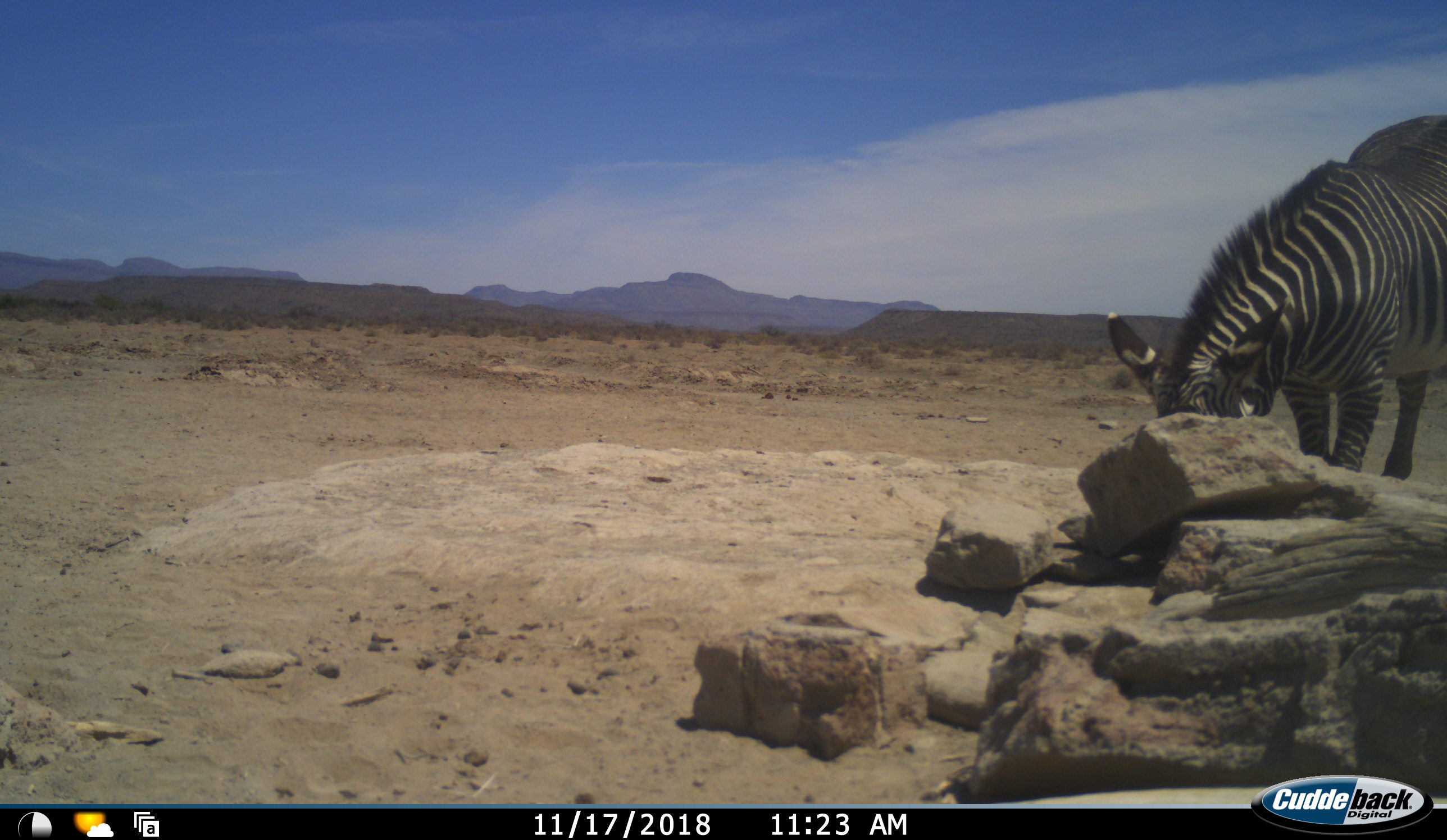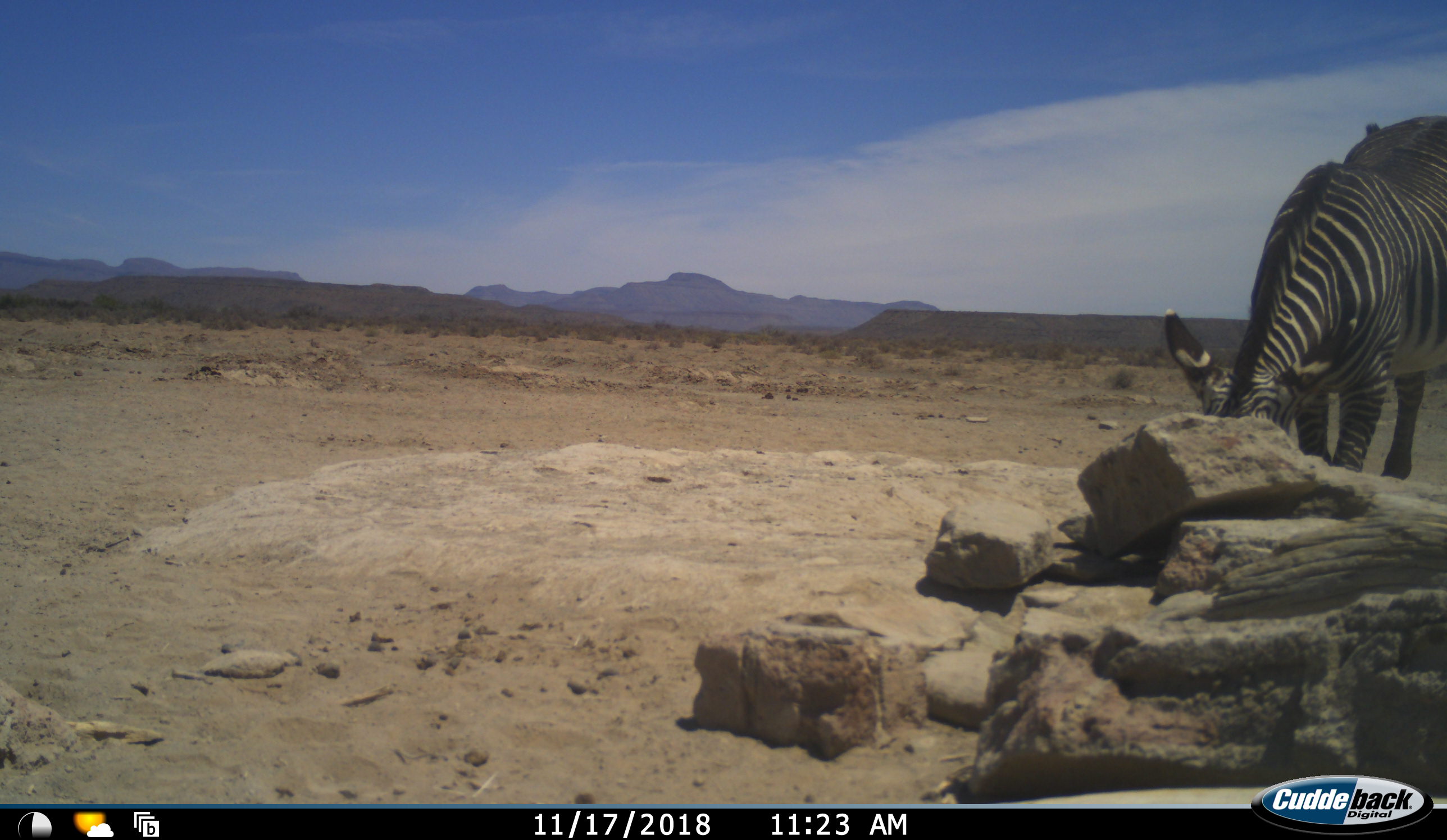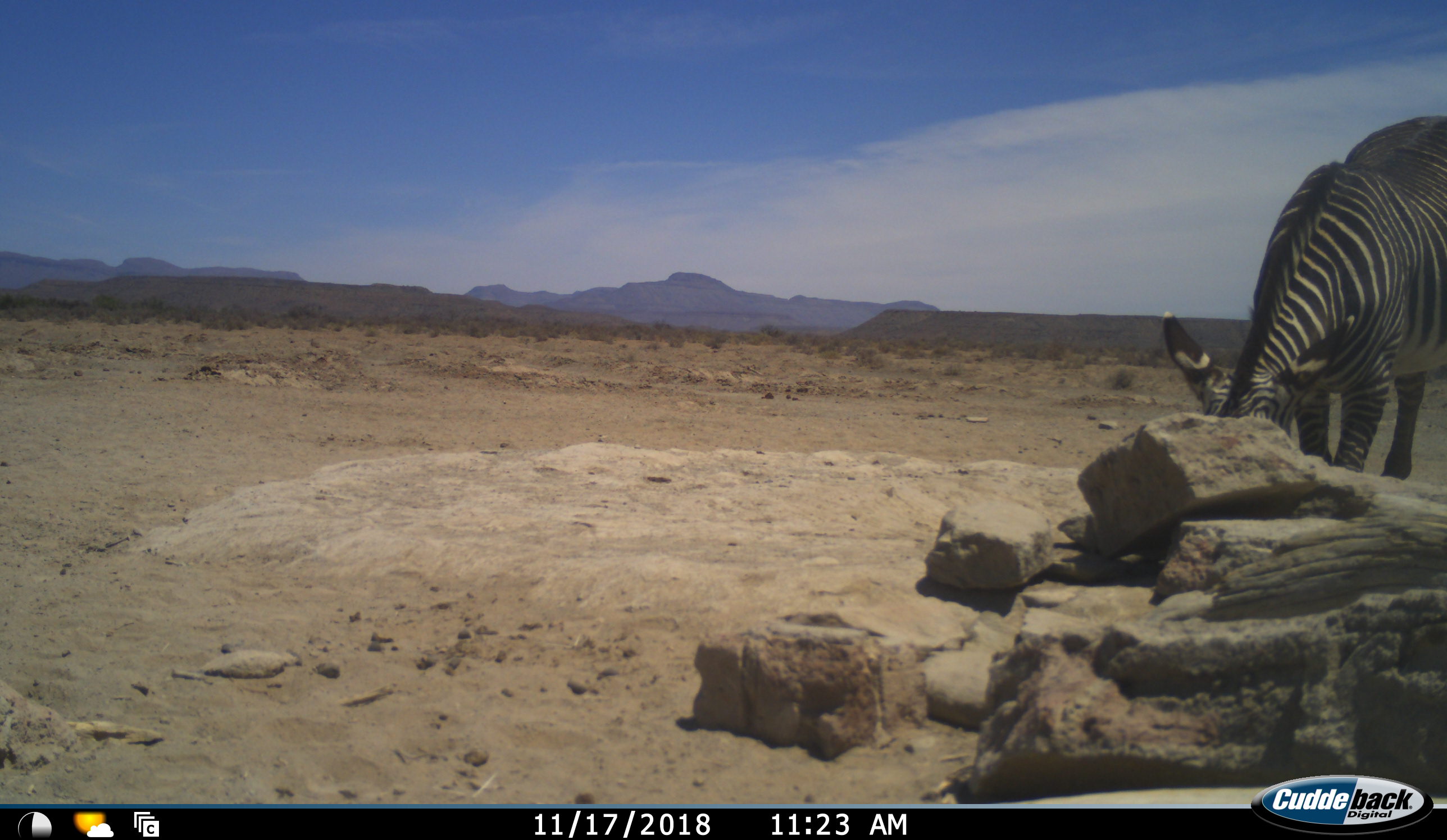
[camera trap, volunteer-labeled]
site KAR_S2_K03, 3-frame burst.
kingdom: Animalia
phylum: Chordata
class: Mammalia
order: Perissodactyla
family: Equidae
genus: Equus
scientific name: Equus zebra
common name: mountain zebra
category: zebramountain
Zebramountain (mountain zebra) (Equus zebra), count 1. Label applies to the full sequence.